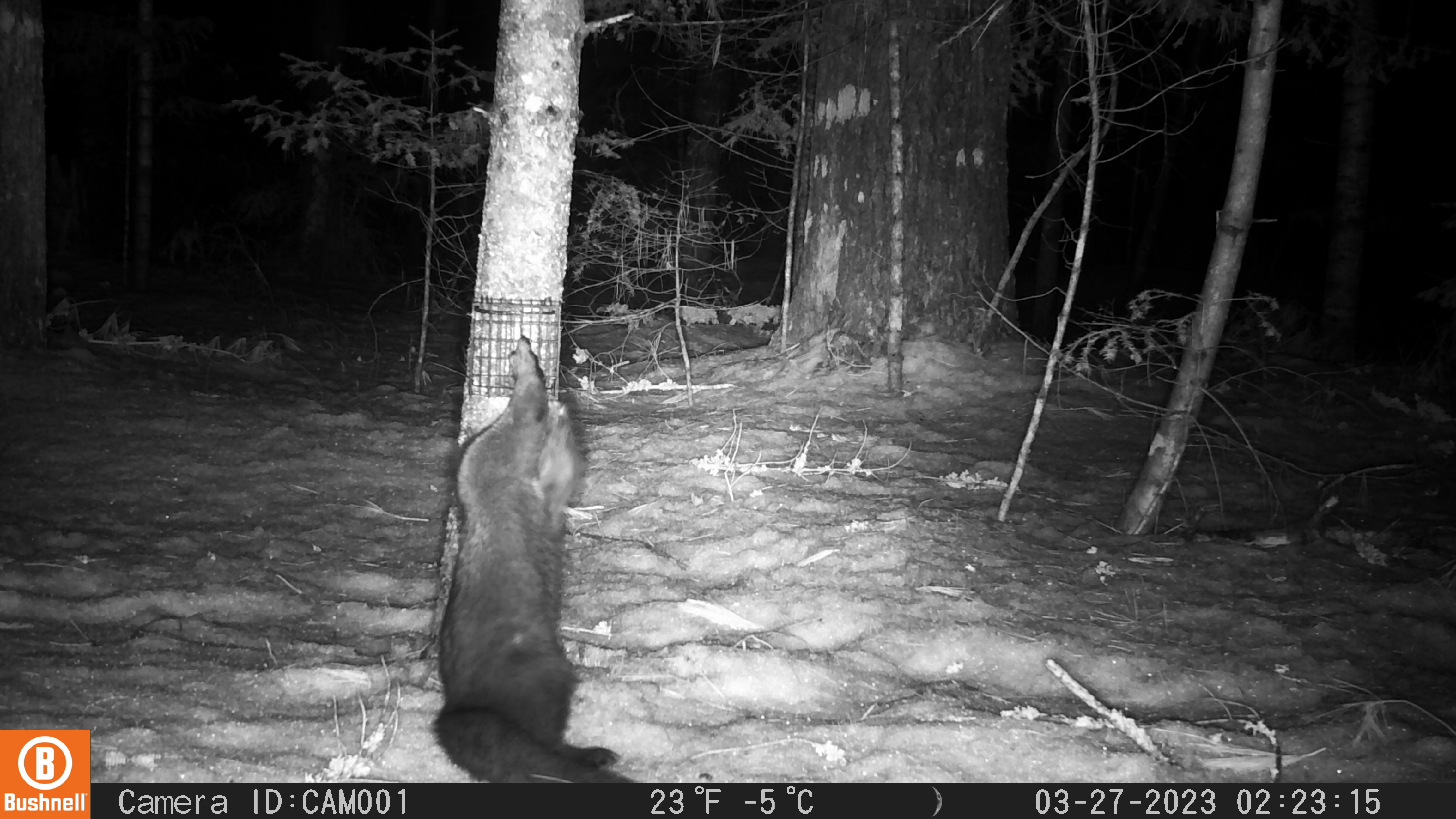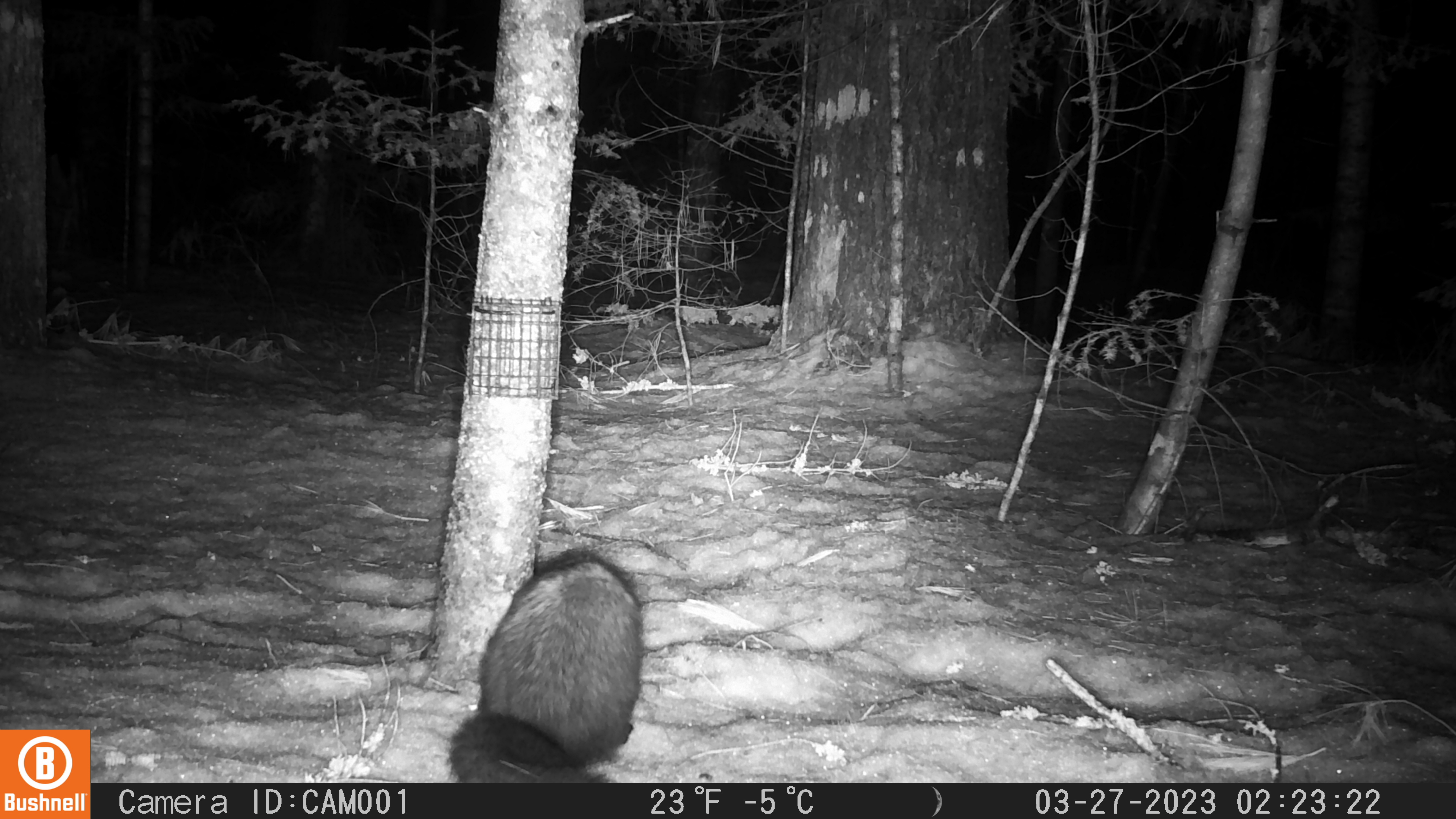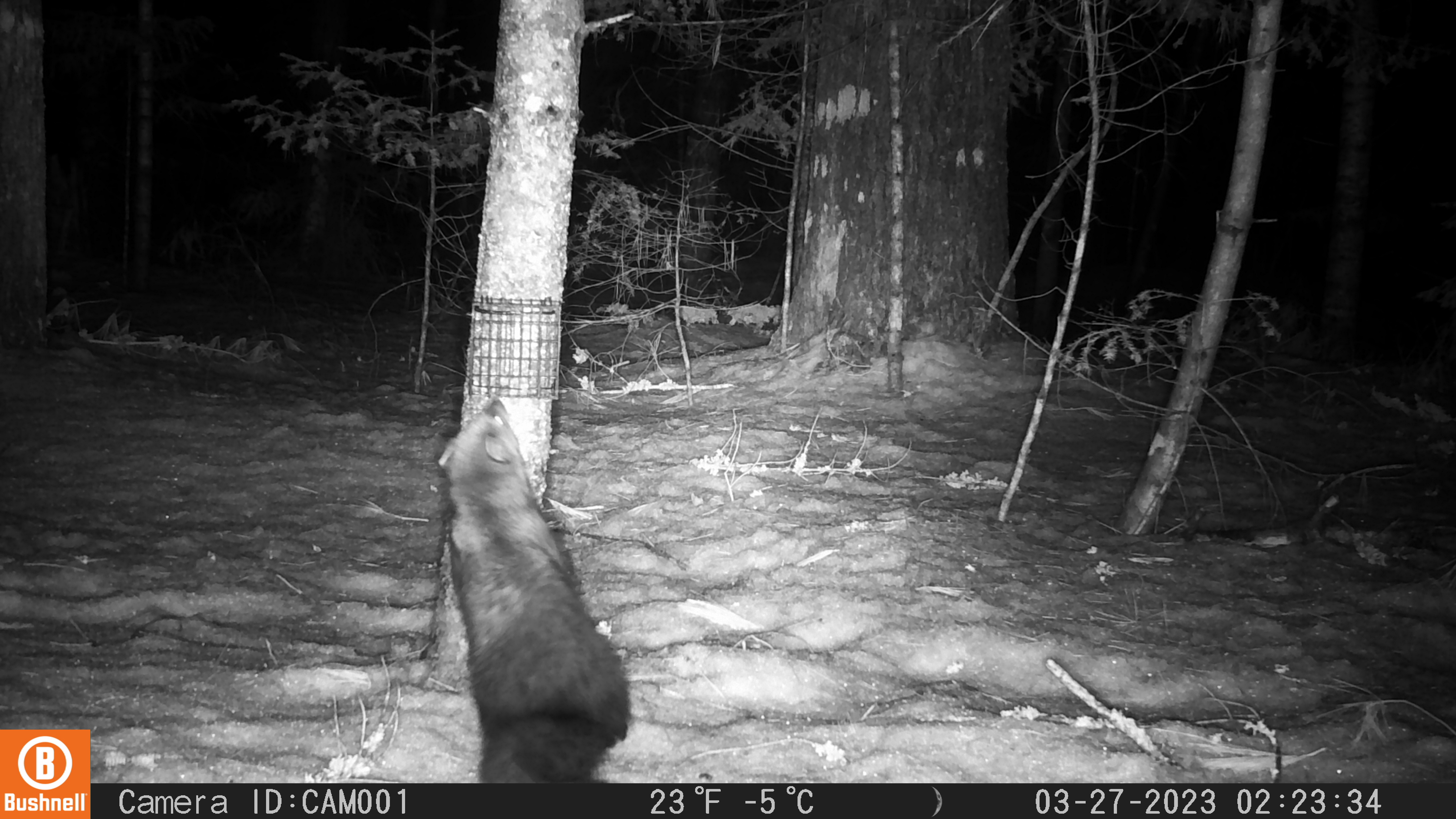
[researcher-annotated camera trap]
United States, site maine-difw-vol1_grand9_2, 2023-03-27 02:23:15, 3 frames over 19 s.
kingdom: Animalia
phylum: Chordata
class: Mammalia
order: Carnivora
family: Mustelidae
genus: Pekania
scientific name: Pekania pennanti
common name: fisher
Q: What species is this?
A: Fisher (Pekania pennanti).